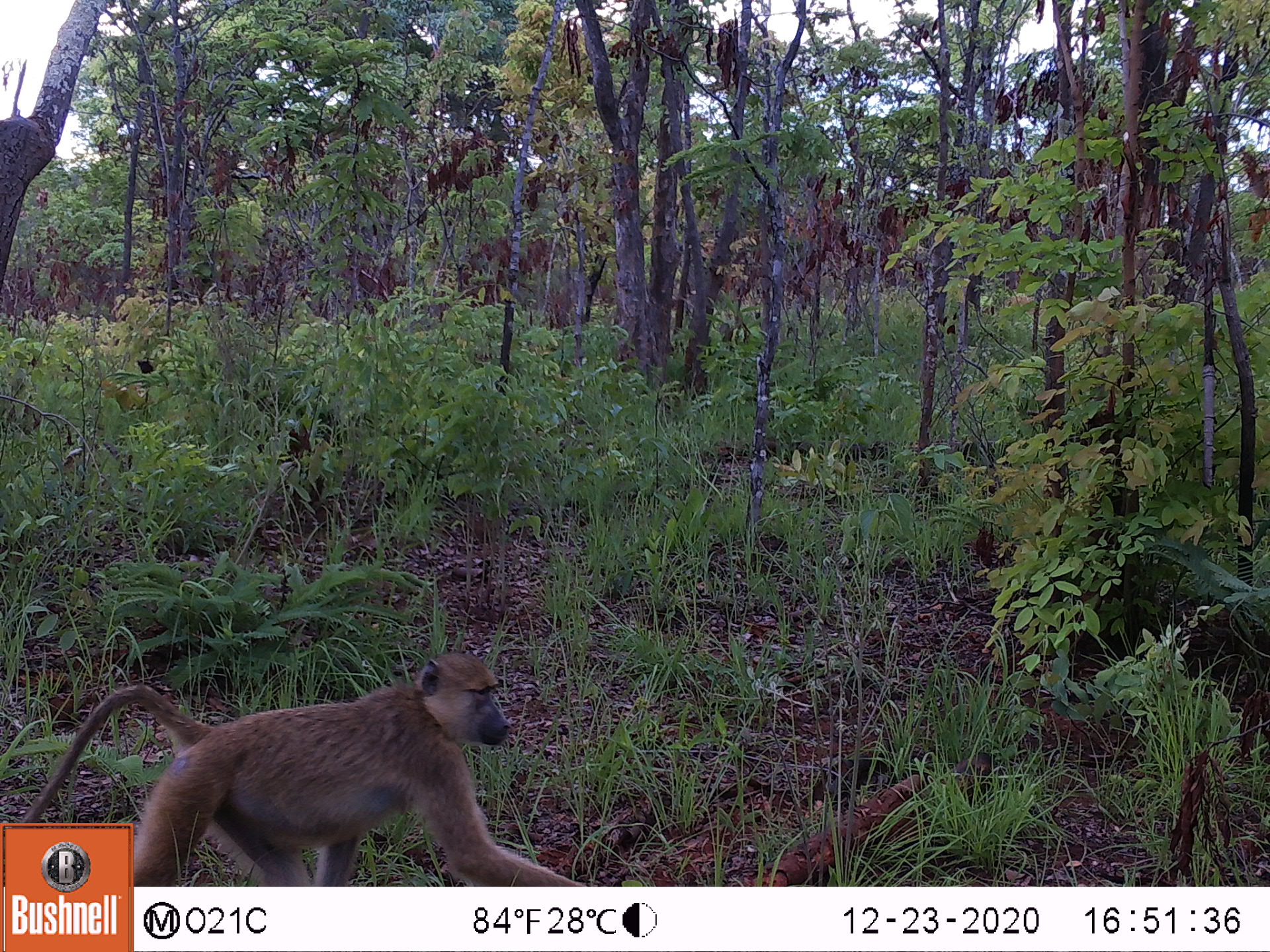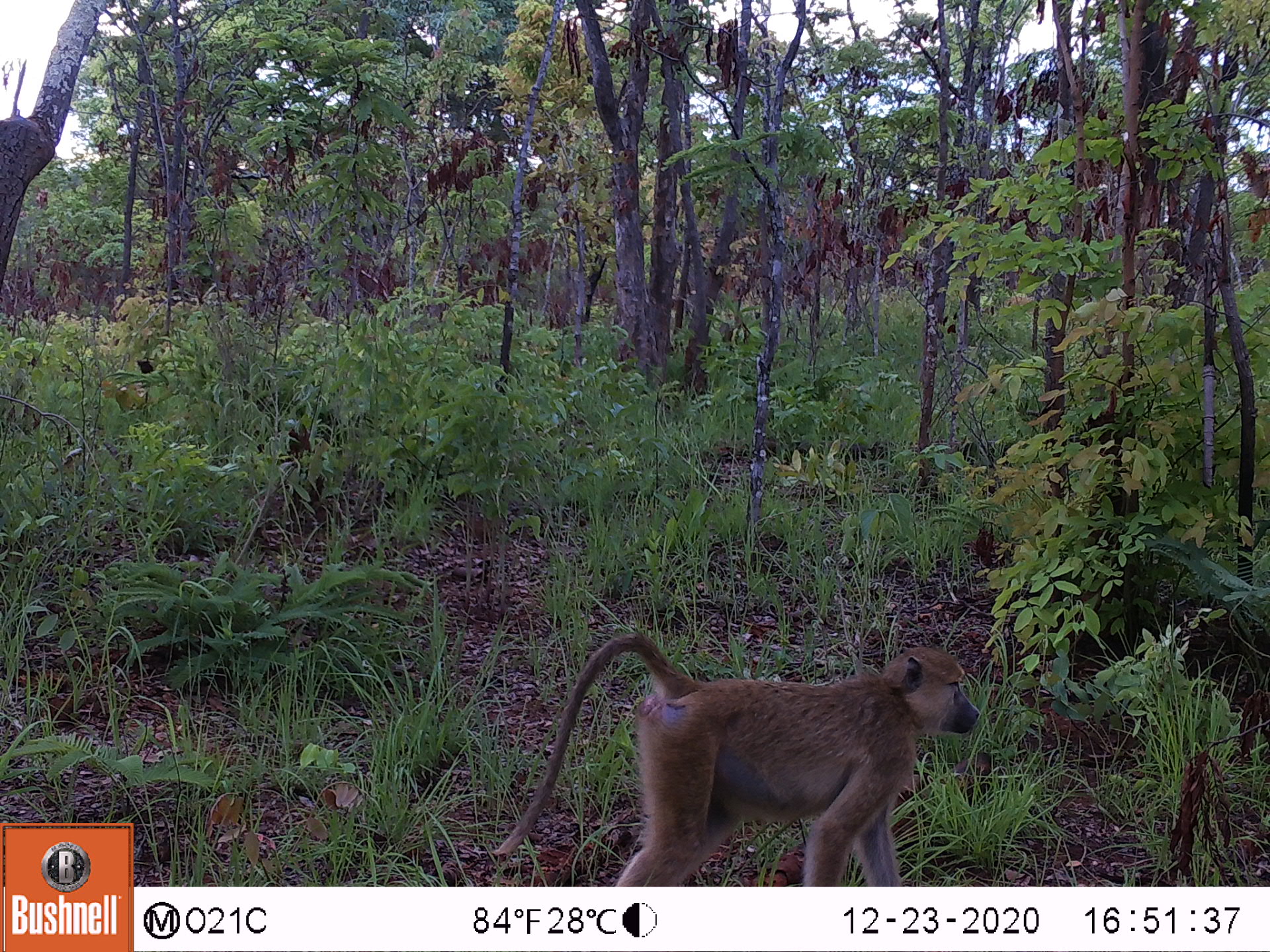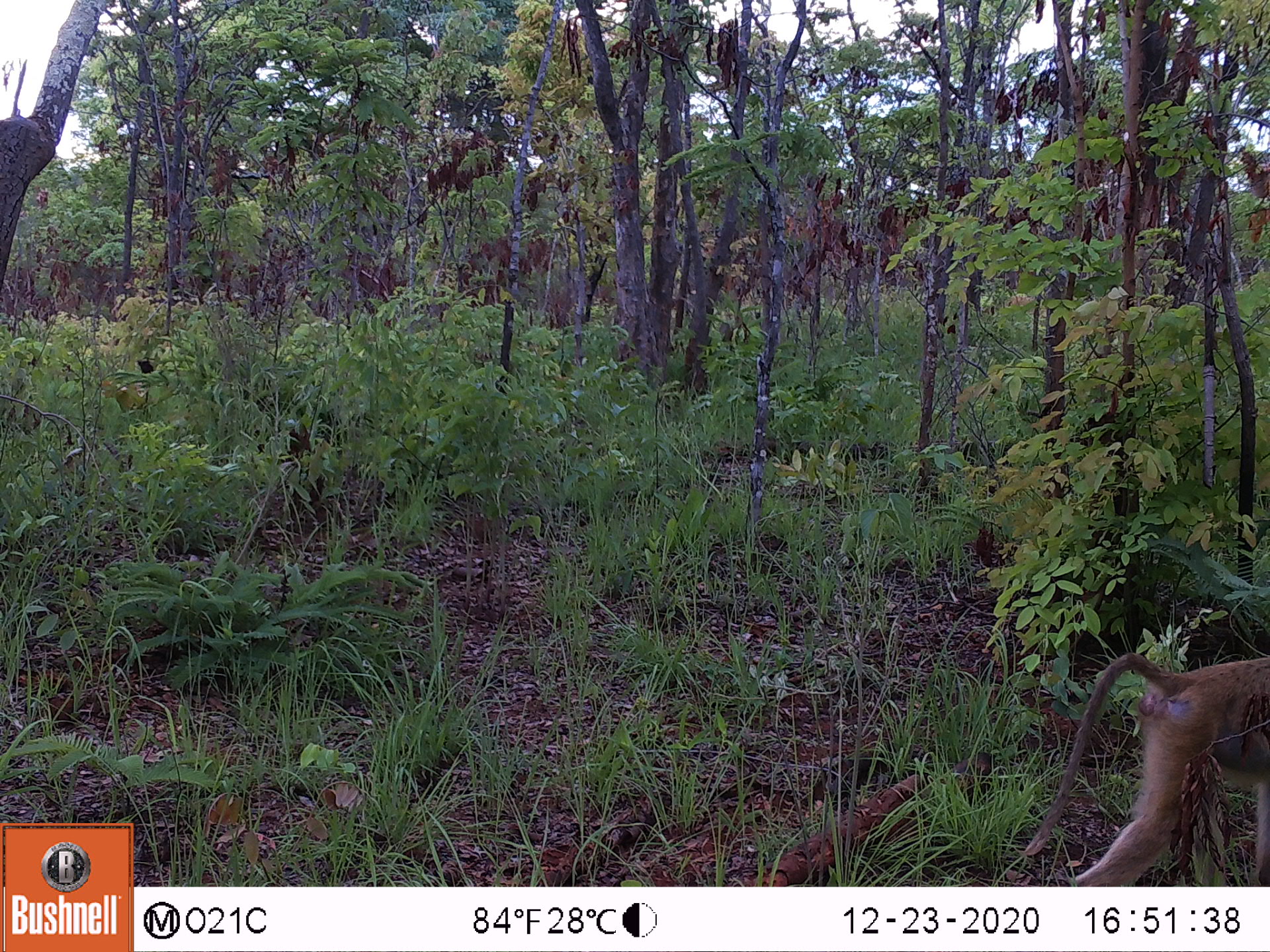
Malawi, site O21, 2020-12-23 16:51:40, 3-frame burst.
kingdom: Animalia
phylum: Chordata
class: Mammalia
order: Primates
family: Cercopithecidae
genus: Papio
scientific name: Papio cynocephalus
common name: yellow baboon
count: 1